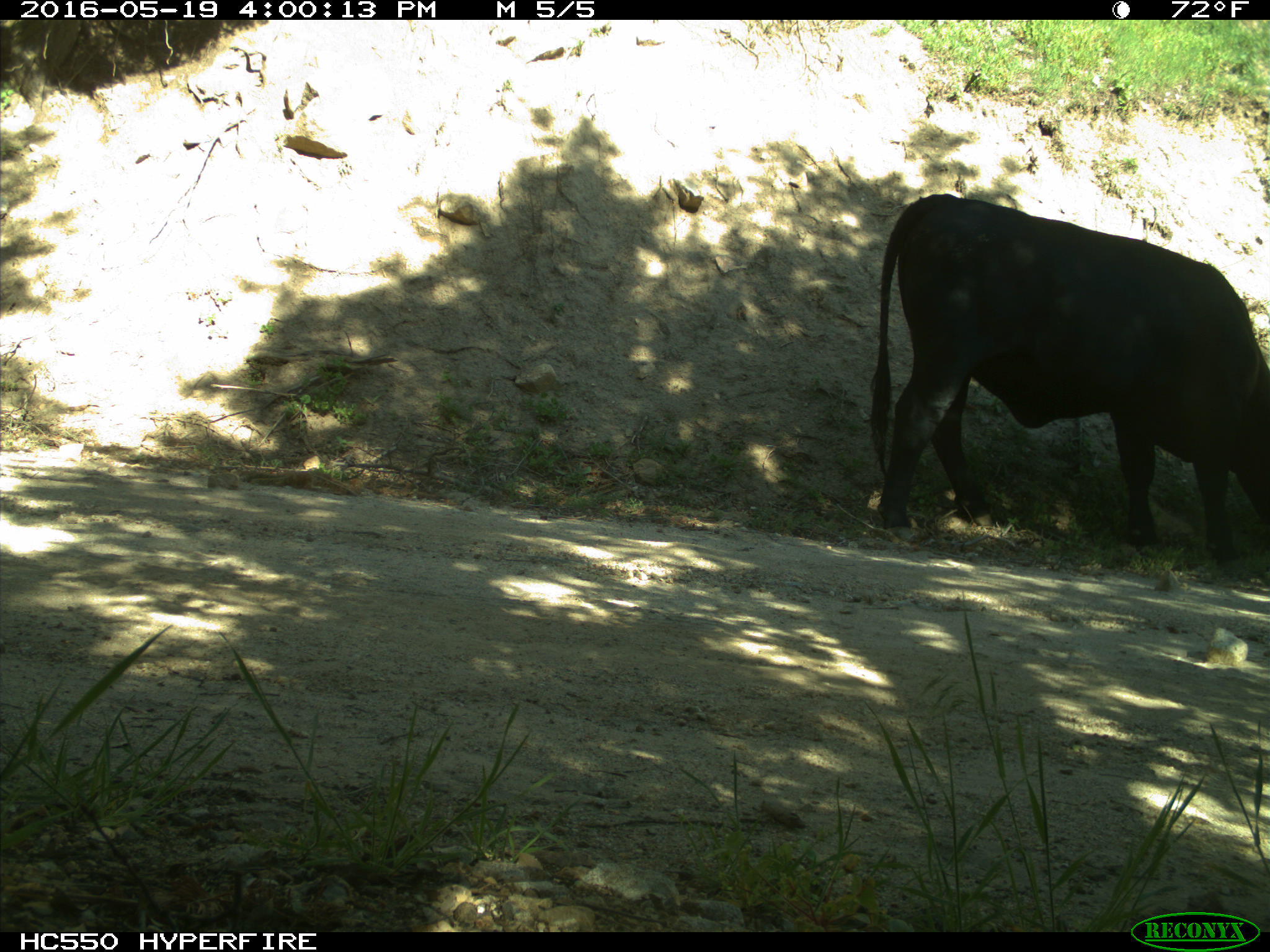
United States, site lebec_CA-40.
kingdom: Animalia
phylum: Chordata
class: Mammalia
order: Artiodactyla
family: Bovidae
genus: Bos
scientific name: Bos taurus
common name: domestic cow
Bos taurus (domestic cow).